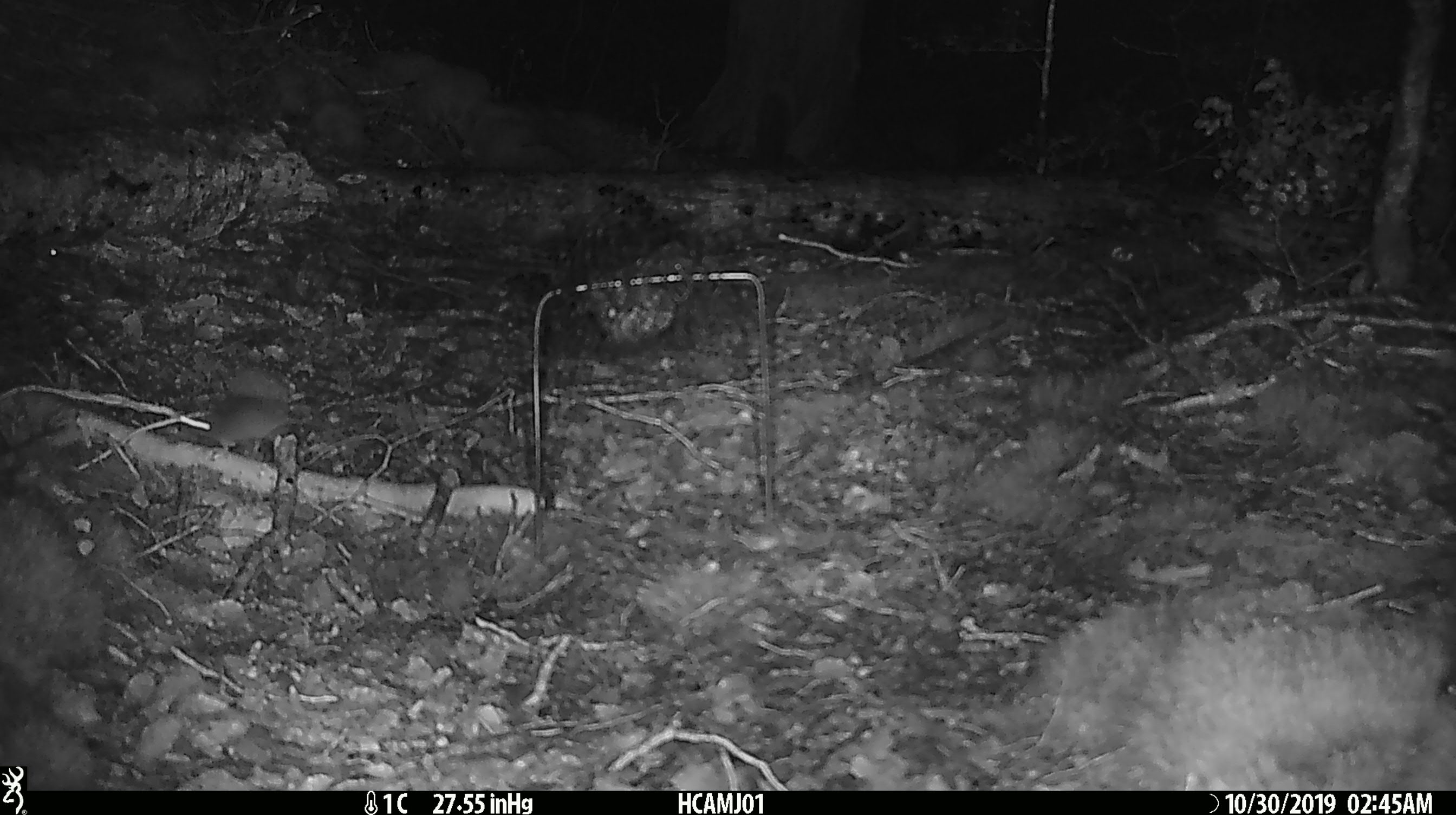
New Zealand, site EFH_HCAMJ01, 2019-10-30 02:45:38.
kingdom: Animalia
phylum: Chordata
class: Mammalia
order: Rodentia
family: Muridae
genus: Mus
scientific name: Mus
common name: mouse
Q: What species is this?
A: Mouse (Mus).